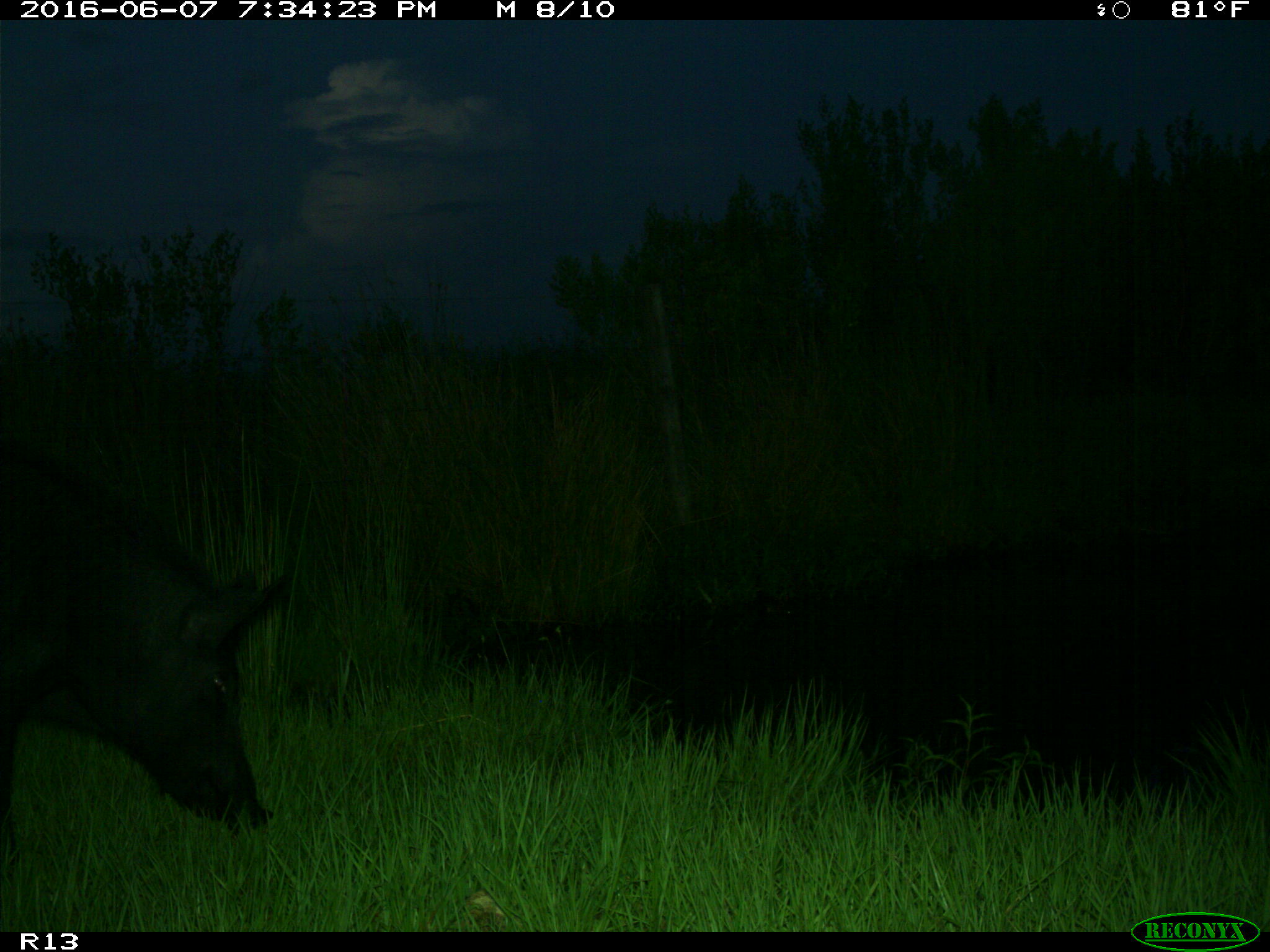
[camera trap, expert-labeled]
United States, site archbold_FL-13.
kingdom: Animalia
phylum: Chordata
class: Mammalia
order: Artiodactyla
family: Suidae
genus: Sus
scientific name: Sus scrofa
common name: wild boar